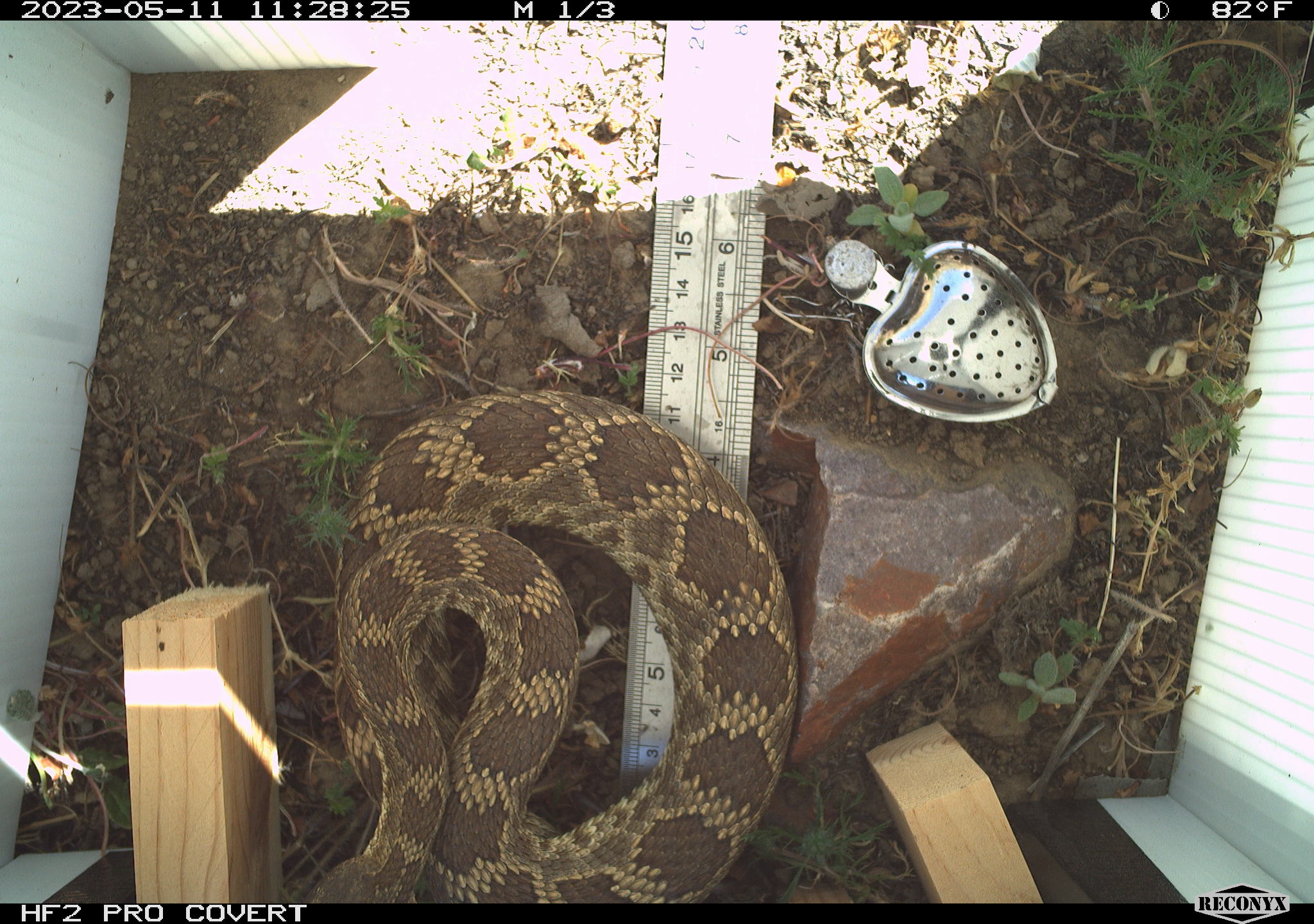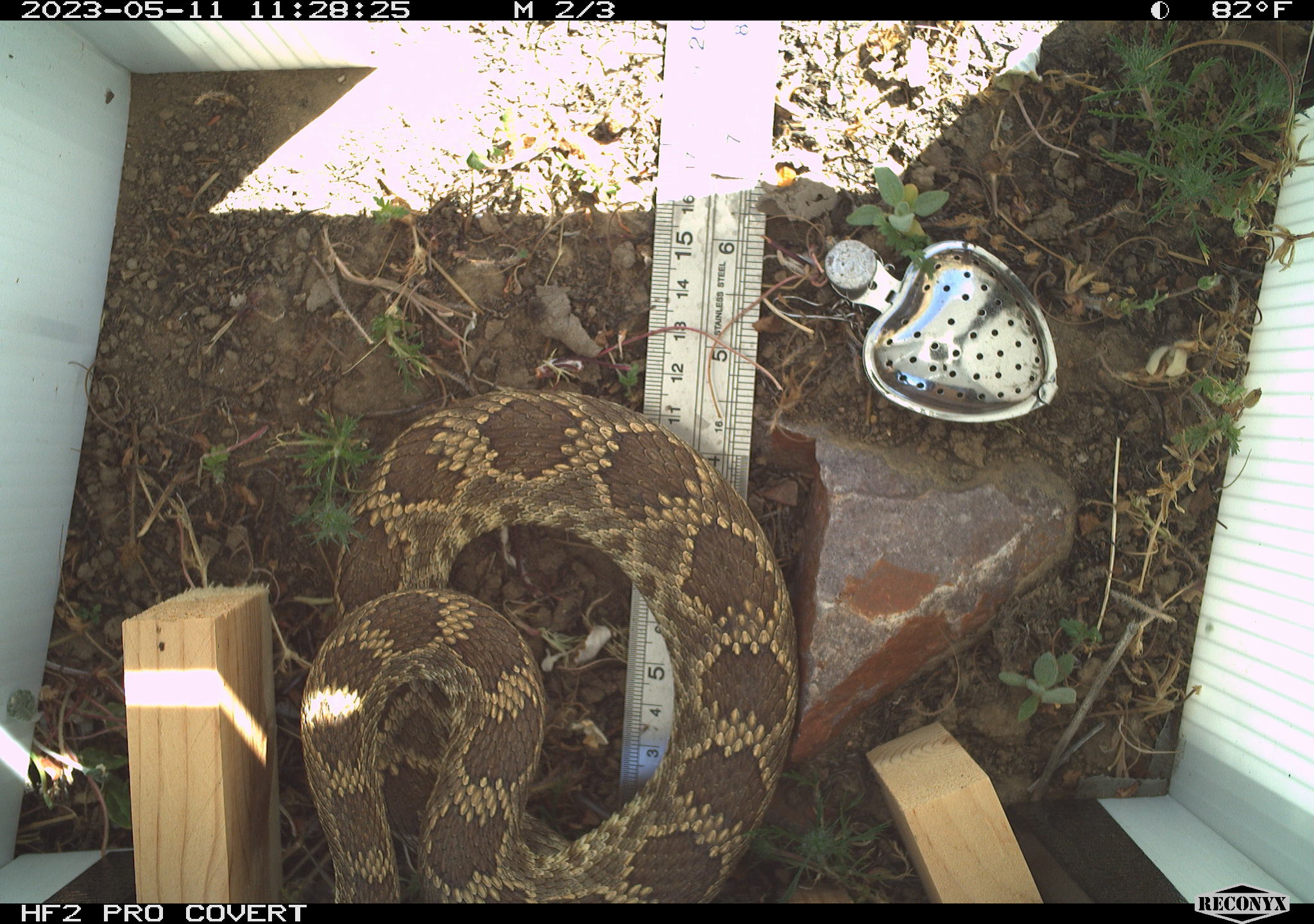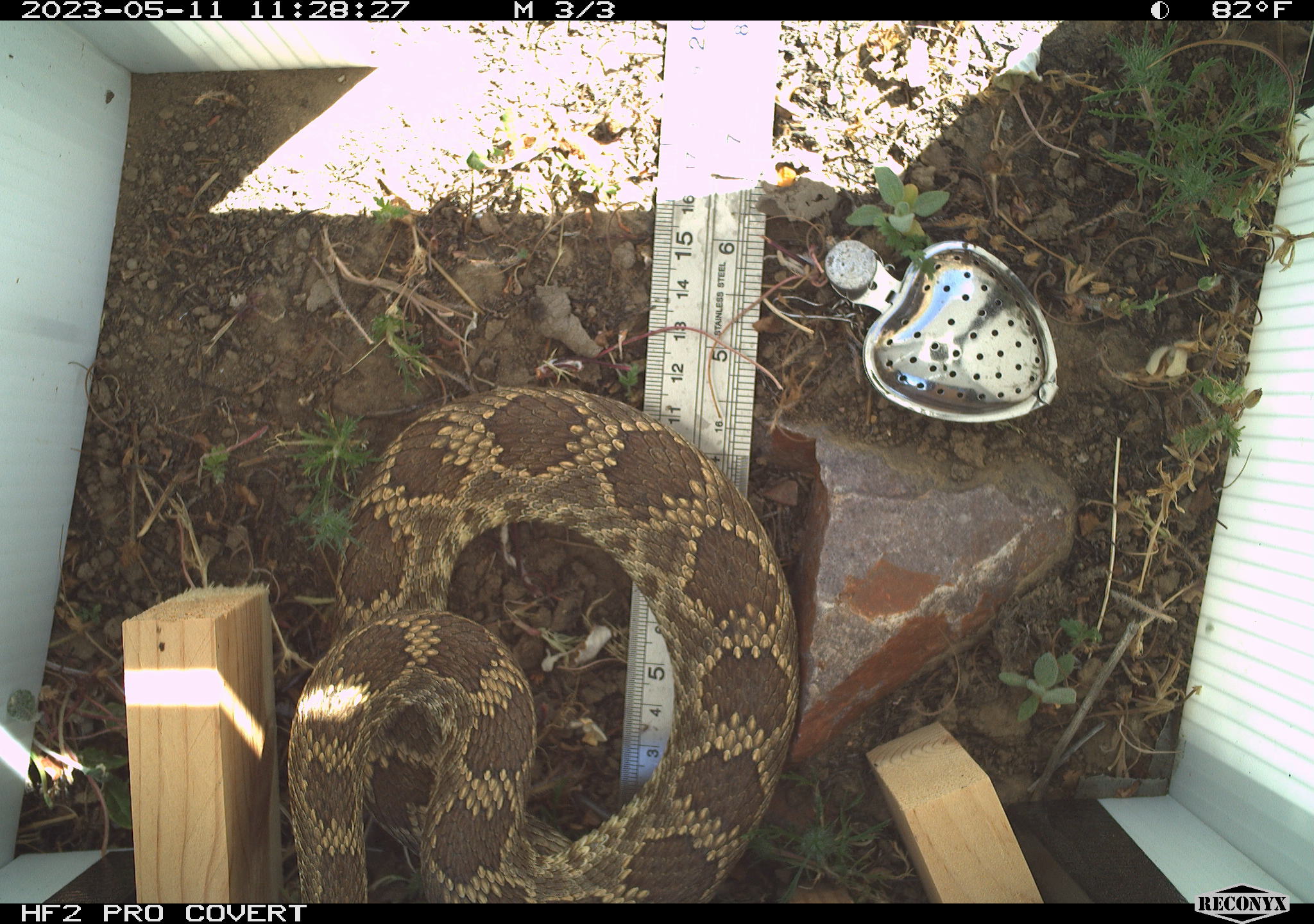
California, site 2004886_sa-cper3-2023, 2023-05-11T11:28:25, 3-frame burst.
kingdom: Animalia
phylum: Chordata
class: Reptilia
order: Squamata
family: Viperidae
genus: Crotalus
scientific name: Crotalus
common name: rattlers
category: crotalus species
Crotalus species (rattlers) (Crotalus).